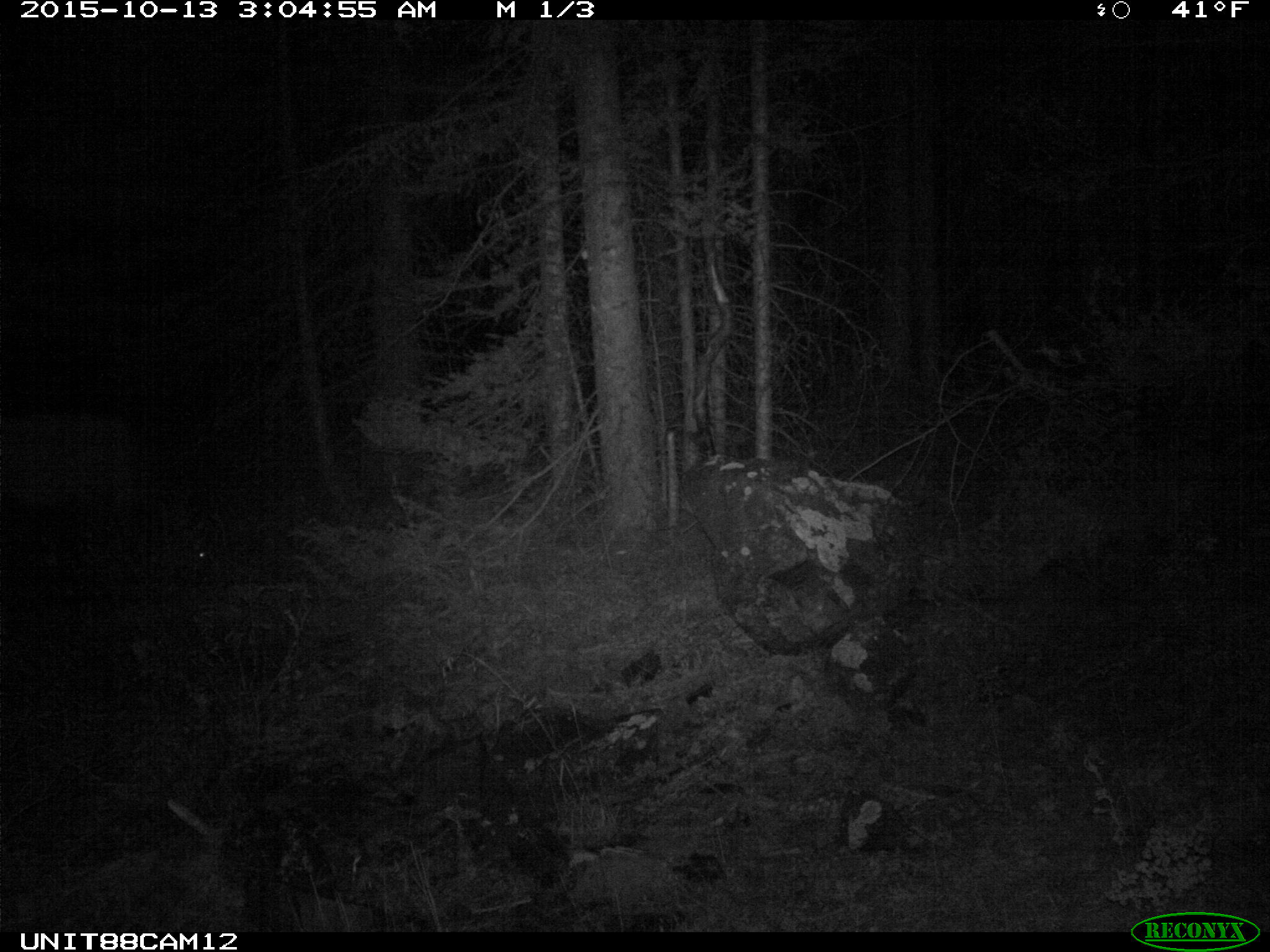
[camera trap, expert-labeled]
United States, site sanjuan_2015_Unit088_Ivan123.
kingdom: Animalia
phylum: Chordata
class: Mammalia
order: Artiodactyla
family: Cervidae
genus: Cervus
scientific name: Cervus elaphus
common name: red deer